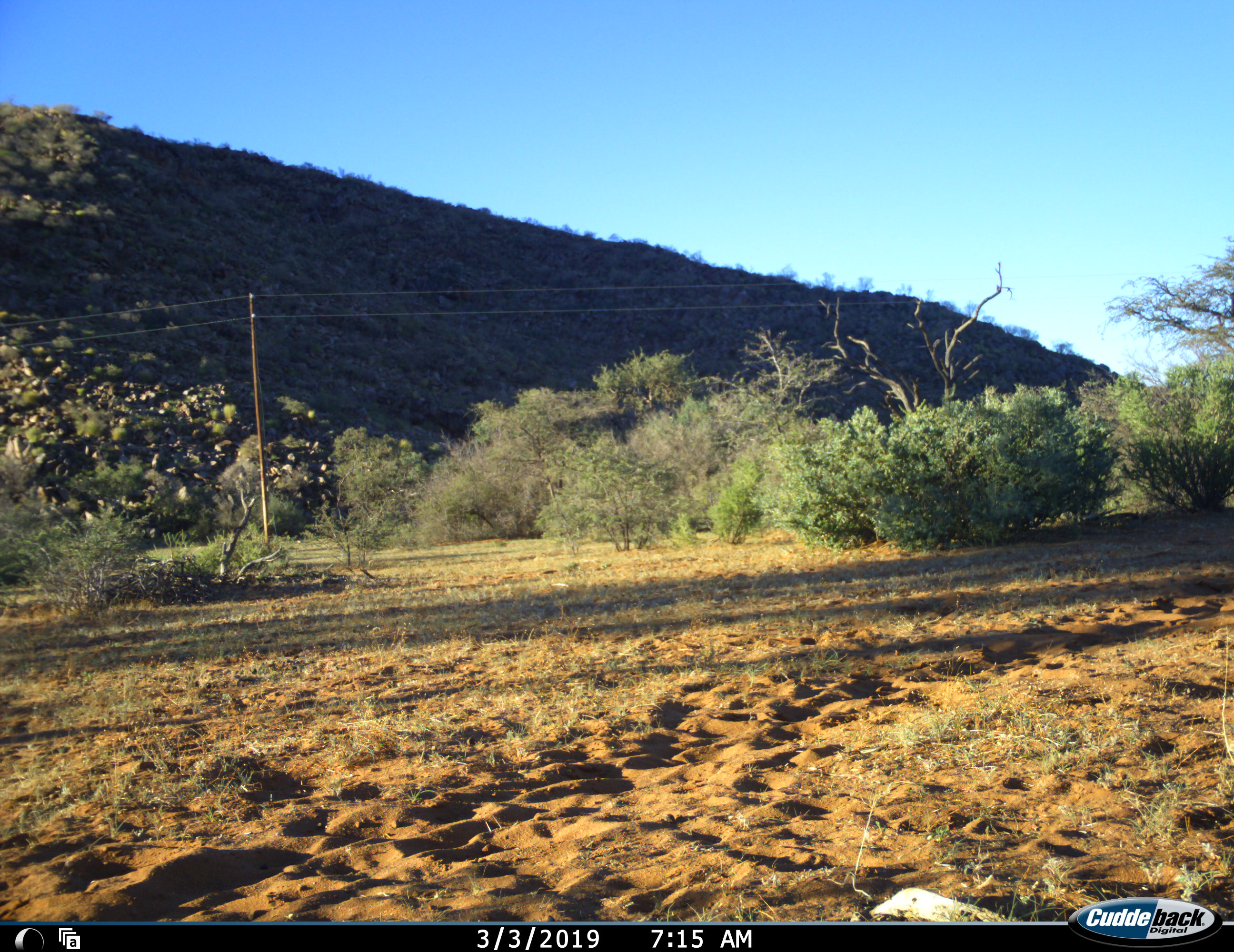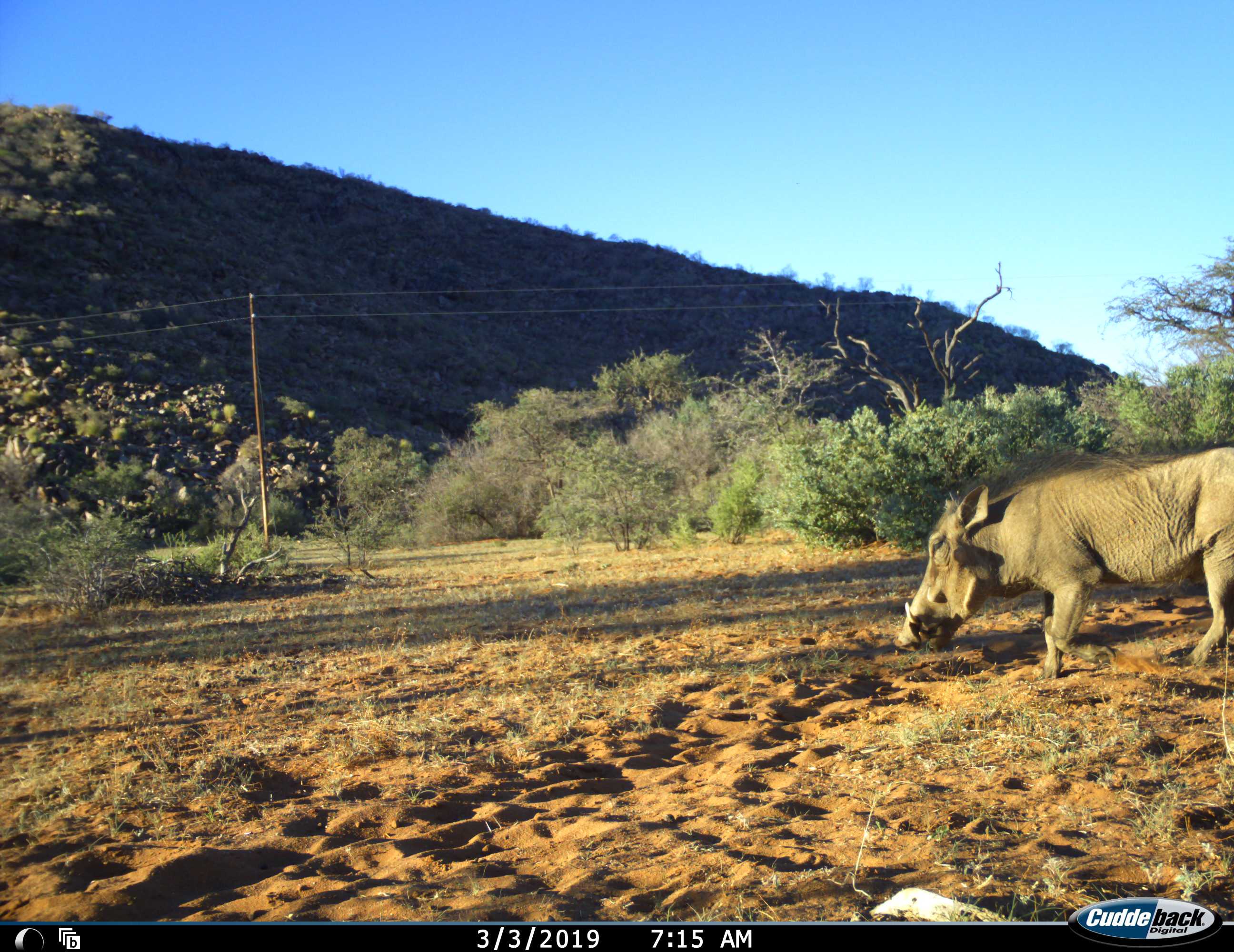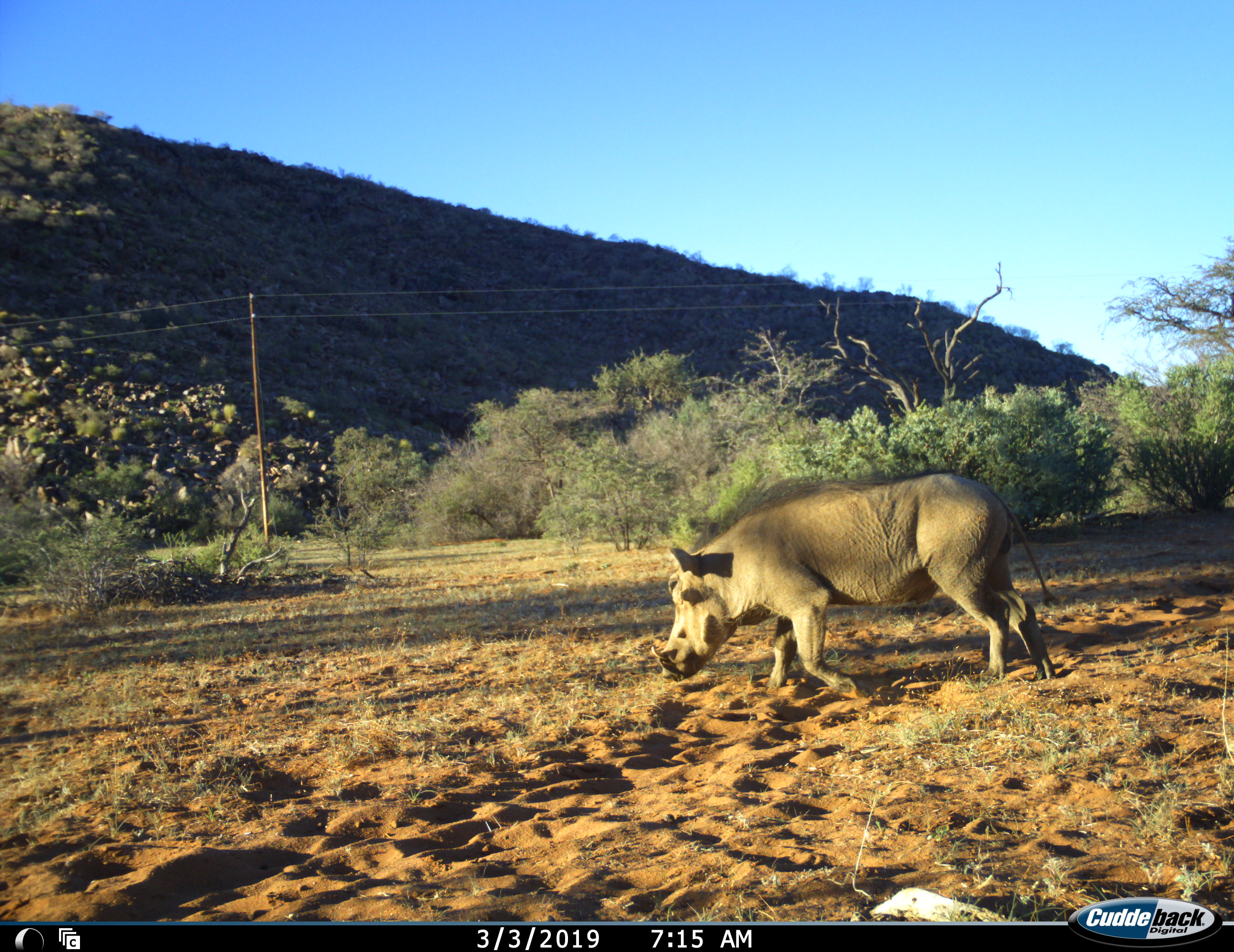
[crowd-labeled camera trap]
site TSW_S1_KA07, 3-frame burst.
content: unidentified animal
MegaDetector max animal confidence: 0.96